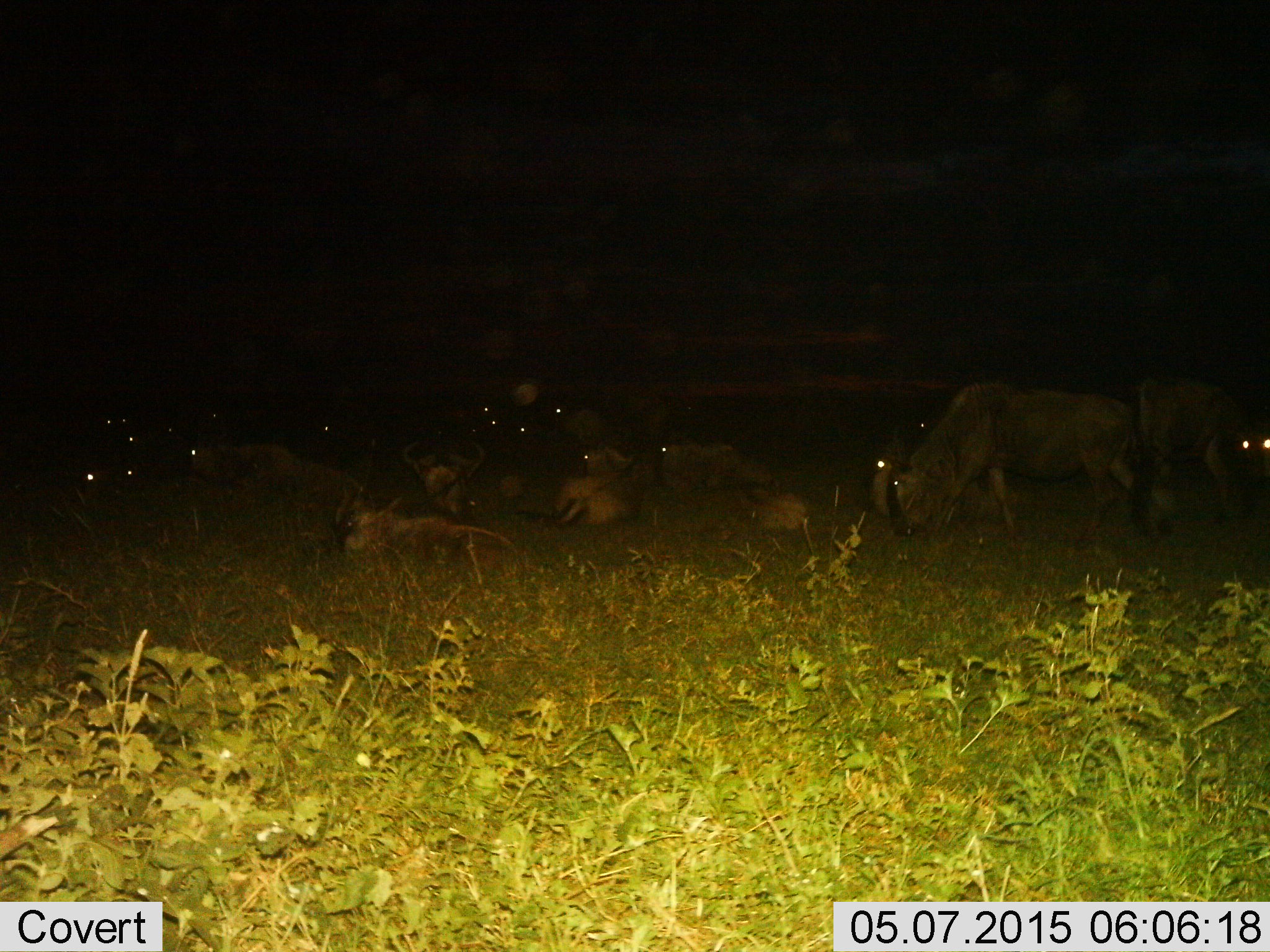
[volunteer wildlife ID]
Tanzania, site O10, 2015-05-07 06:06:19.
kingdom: Animalia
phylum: Chordata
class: Mammalia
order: Artiodactyla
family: Bovidae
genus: Connochaetes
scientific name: Connochaetes taurinus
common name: blue wildebeest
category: wildebeest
Wildebeest (blue wildebeest) (Connochaetes taurinus), count 11-50. Behavior (volunteer vote fractions): standing 50%, resting 100%, moving 0%, interacting 0%. Young present (vote fraction): 40%. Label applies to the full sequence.